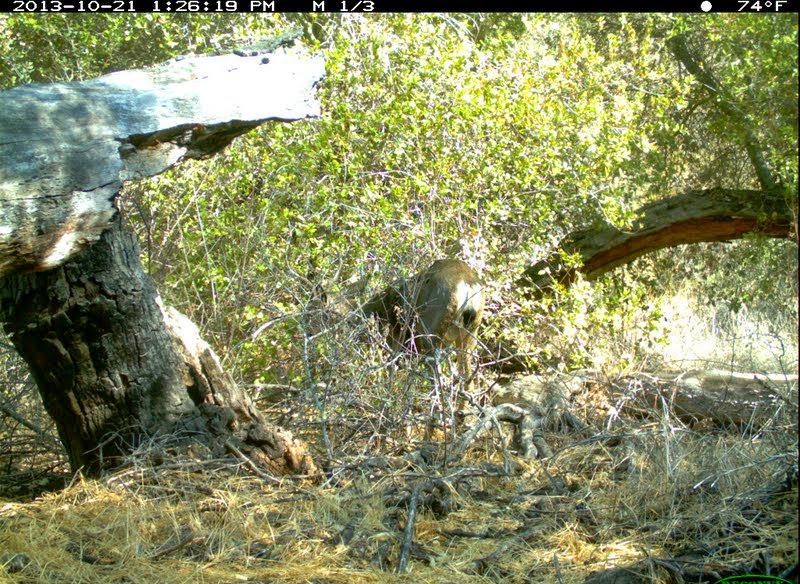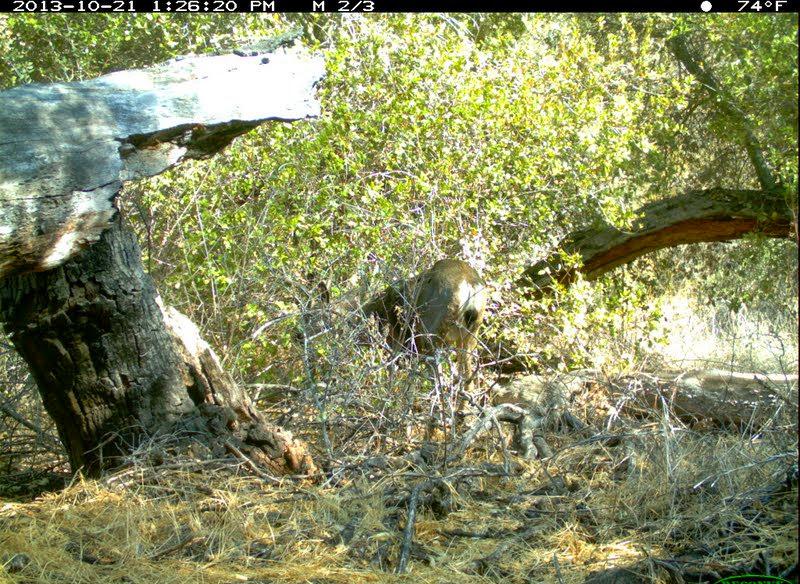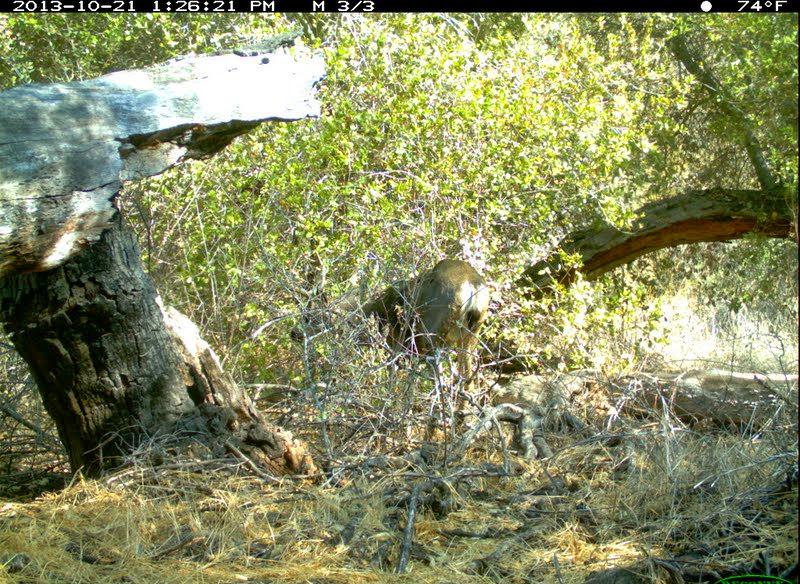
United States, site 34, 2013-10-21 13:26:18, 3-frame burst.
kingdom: Animalia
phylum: Chordata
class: Mammalia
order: Artiodactyla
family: Cervidae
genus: Odocoileus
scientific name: Odocoileus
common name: deer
Deer (Odocoileus).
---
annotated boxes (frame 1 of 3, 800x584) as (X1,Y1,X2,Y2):
deer: (281,241,500,458)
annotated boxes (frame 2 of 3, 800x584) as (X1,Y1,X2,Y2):
deer: (283,257,487,471)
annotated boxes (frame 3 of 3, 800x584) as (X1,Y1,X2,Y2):
deer: (284,251,489,459)